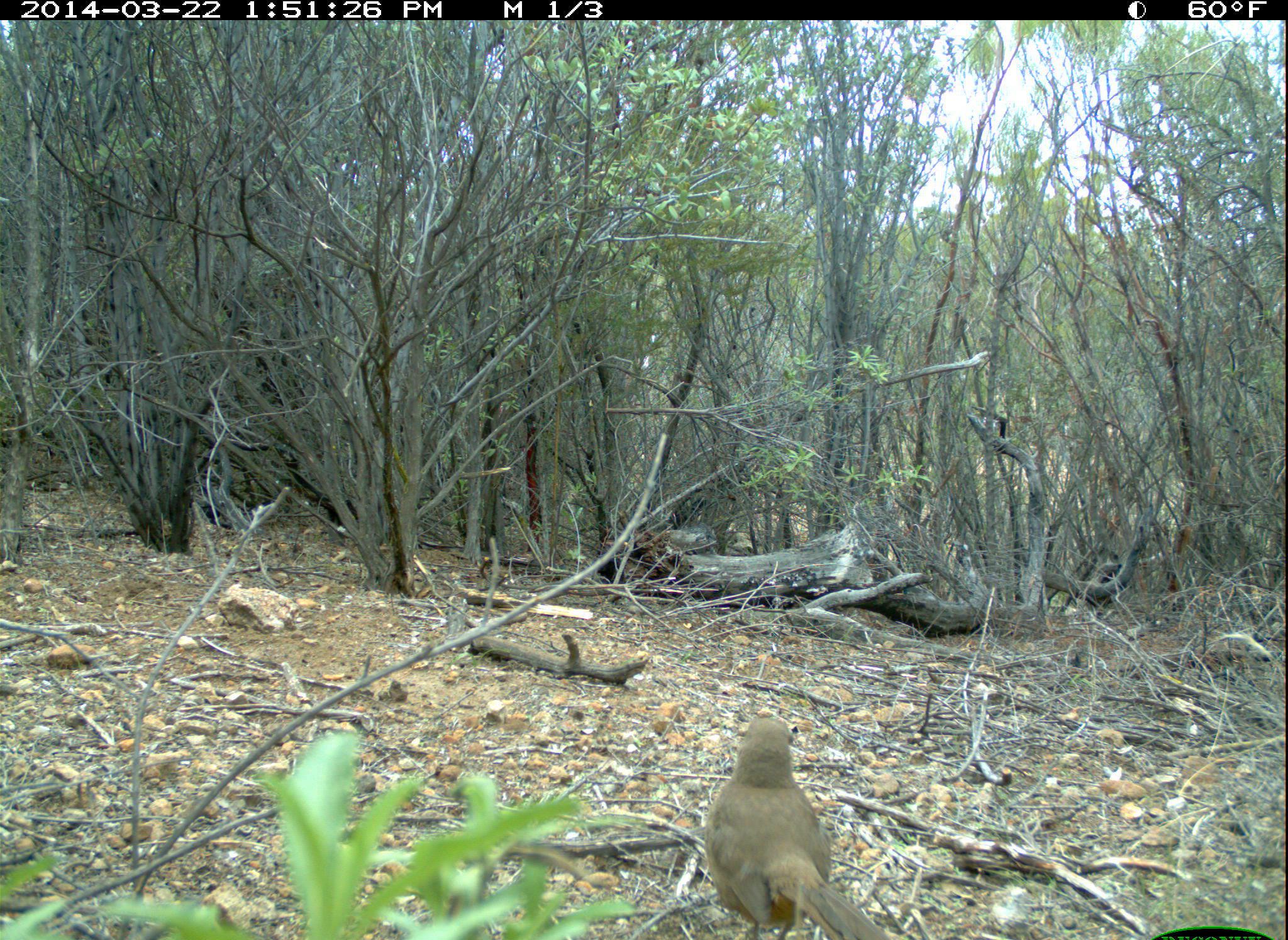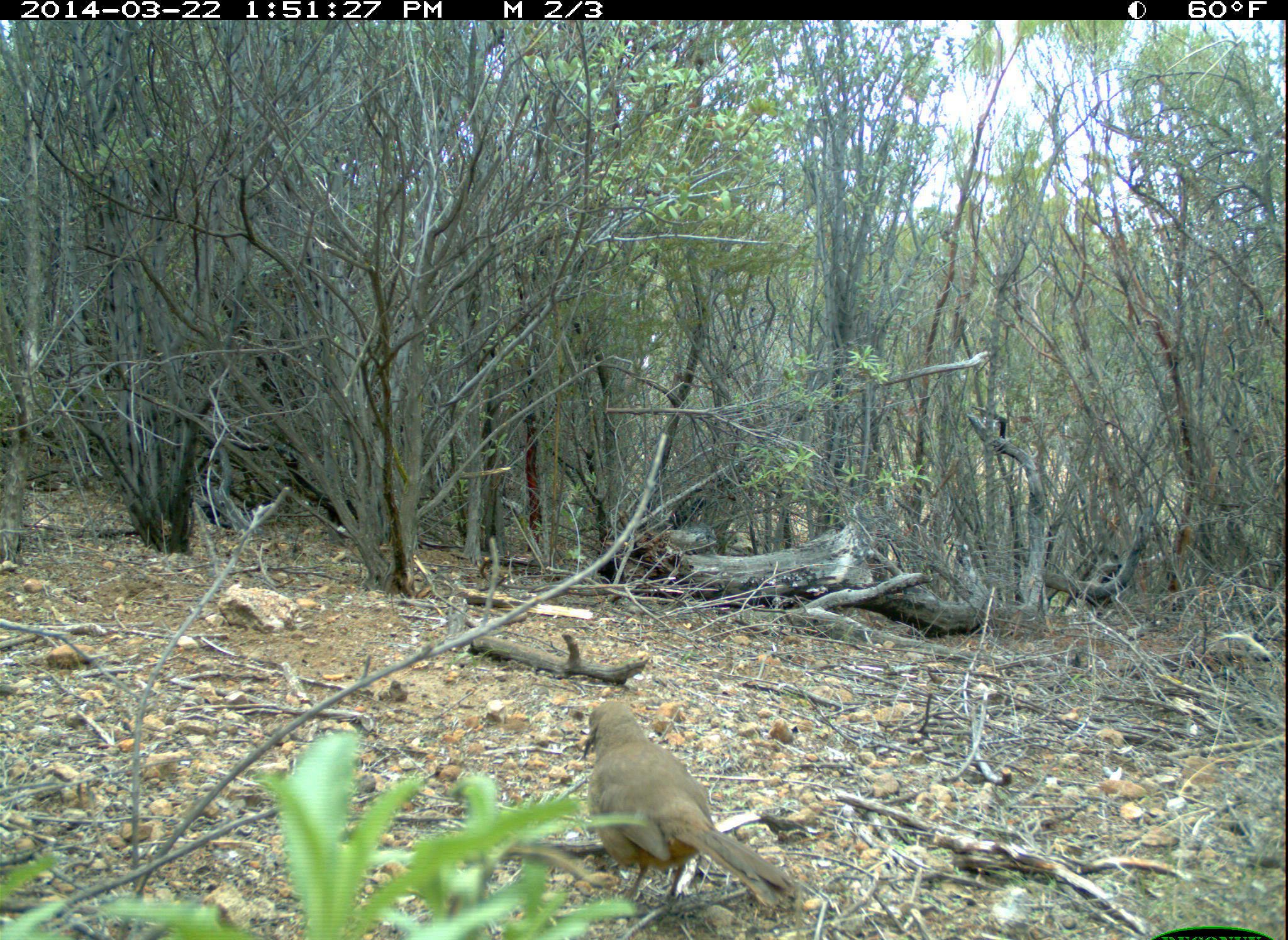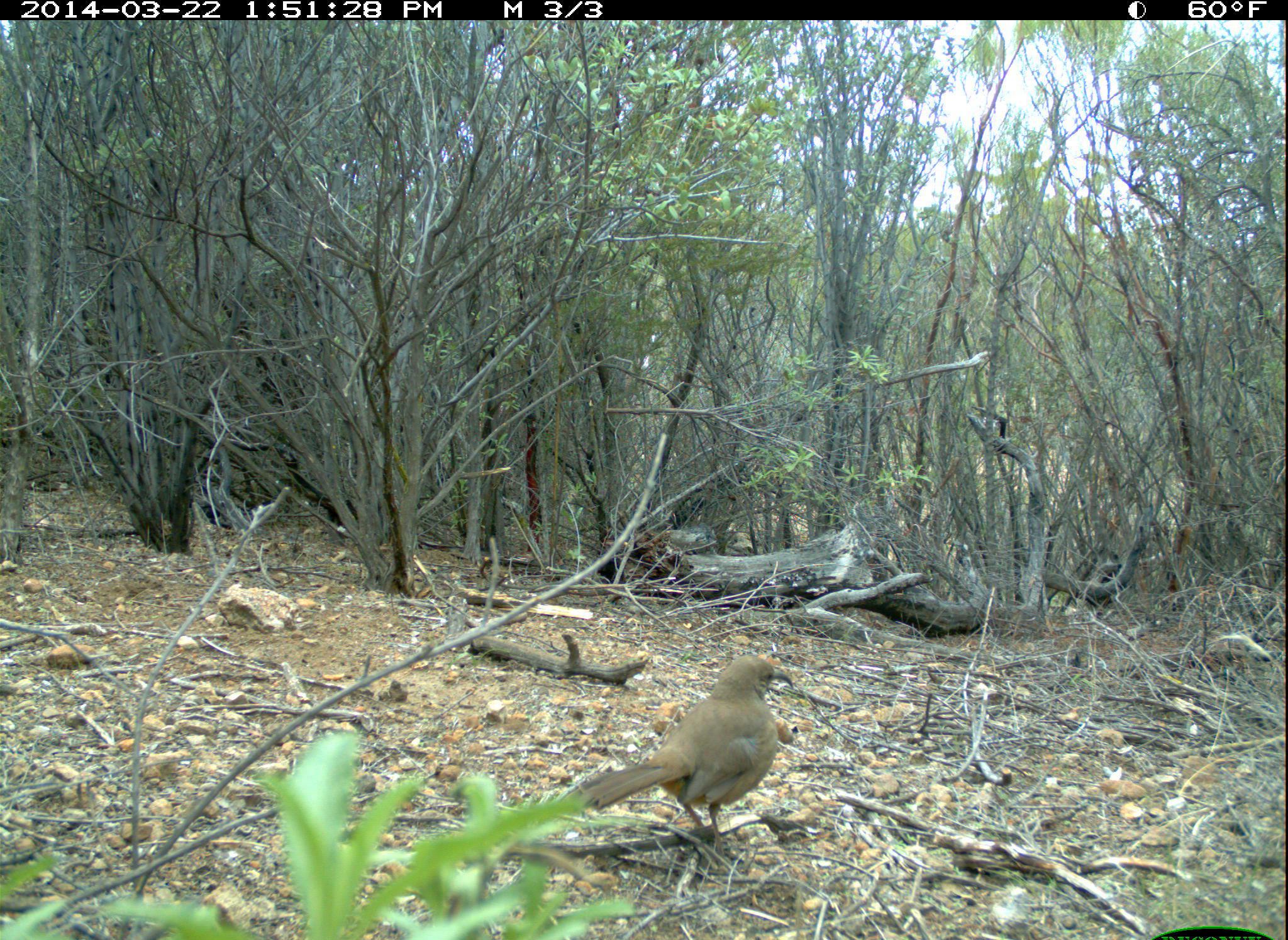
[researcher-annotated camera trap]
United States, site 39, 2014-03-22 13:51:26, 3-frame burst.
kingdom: Animalia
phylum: Chordata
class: Aves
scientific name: Aves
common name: bird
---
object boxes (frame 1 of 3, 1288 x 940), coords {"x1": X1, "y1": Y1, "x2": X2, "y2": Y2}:
bird: {"x1": 701, "y1": 719, "x2": 904, "y2": 939}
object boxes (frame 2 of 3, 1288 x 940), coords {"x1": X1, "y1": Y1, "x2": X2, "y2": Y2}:
bird: {"x1": 580, "y1": 698, "x2": 803, "y2": 917}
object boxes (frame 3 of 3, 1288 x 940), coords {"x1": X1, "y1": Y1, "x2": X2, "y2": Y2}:
bird: {"x1": 557, "y1": 652, "x2": 796, "y2": 859}